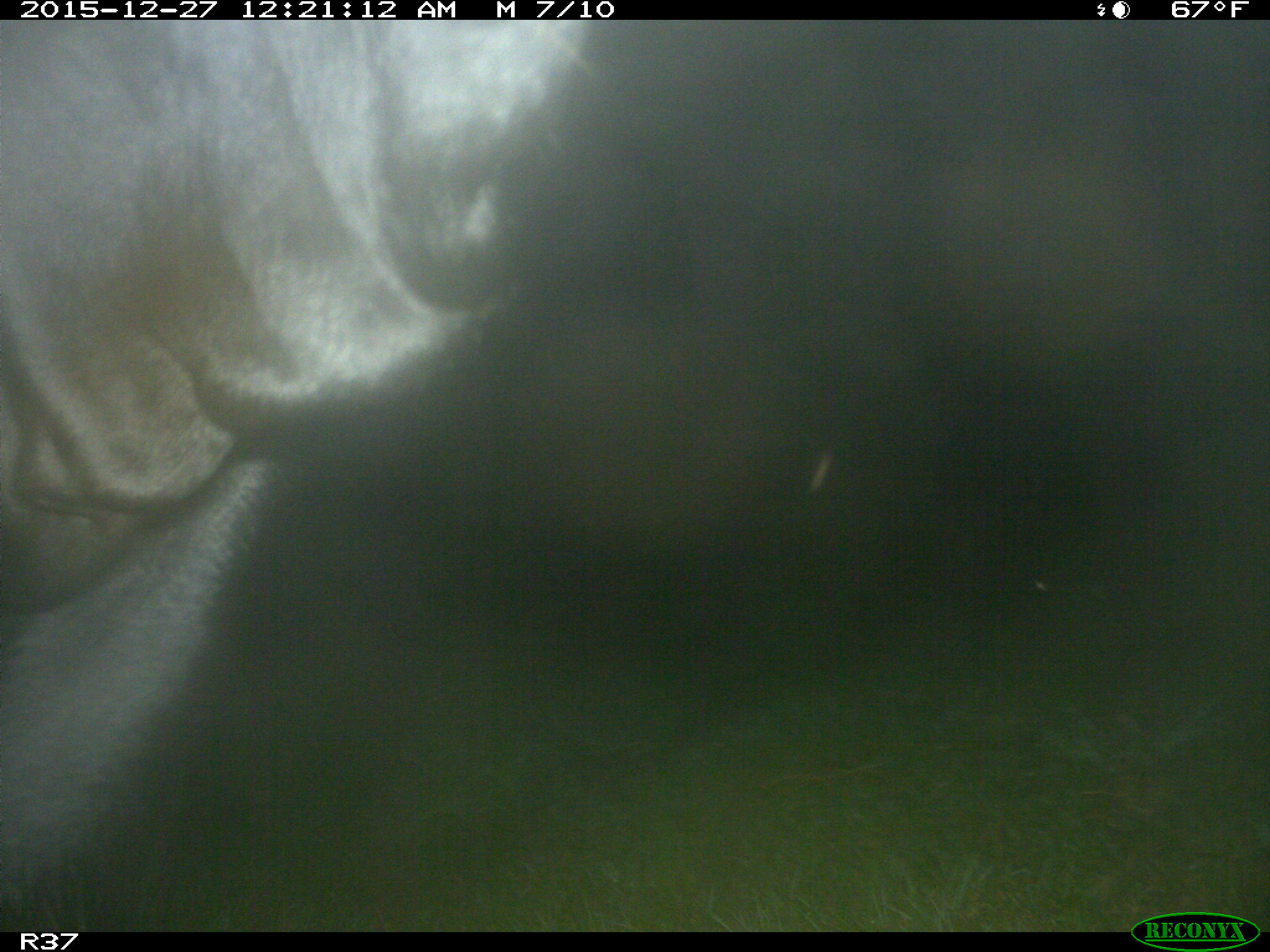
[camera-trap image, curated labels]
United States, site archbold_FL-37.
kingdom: Animalia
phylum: Chordata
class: Mammalia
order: Artiodactyla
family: Bovidae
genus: Bos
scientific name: Bos taurus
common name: domestic cow